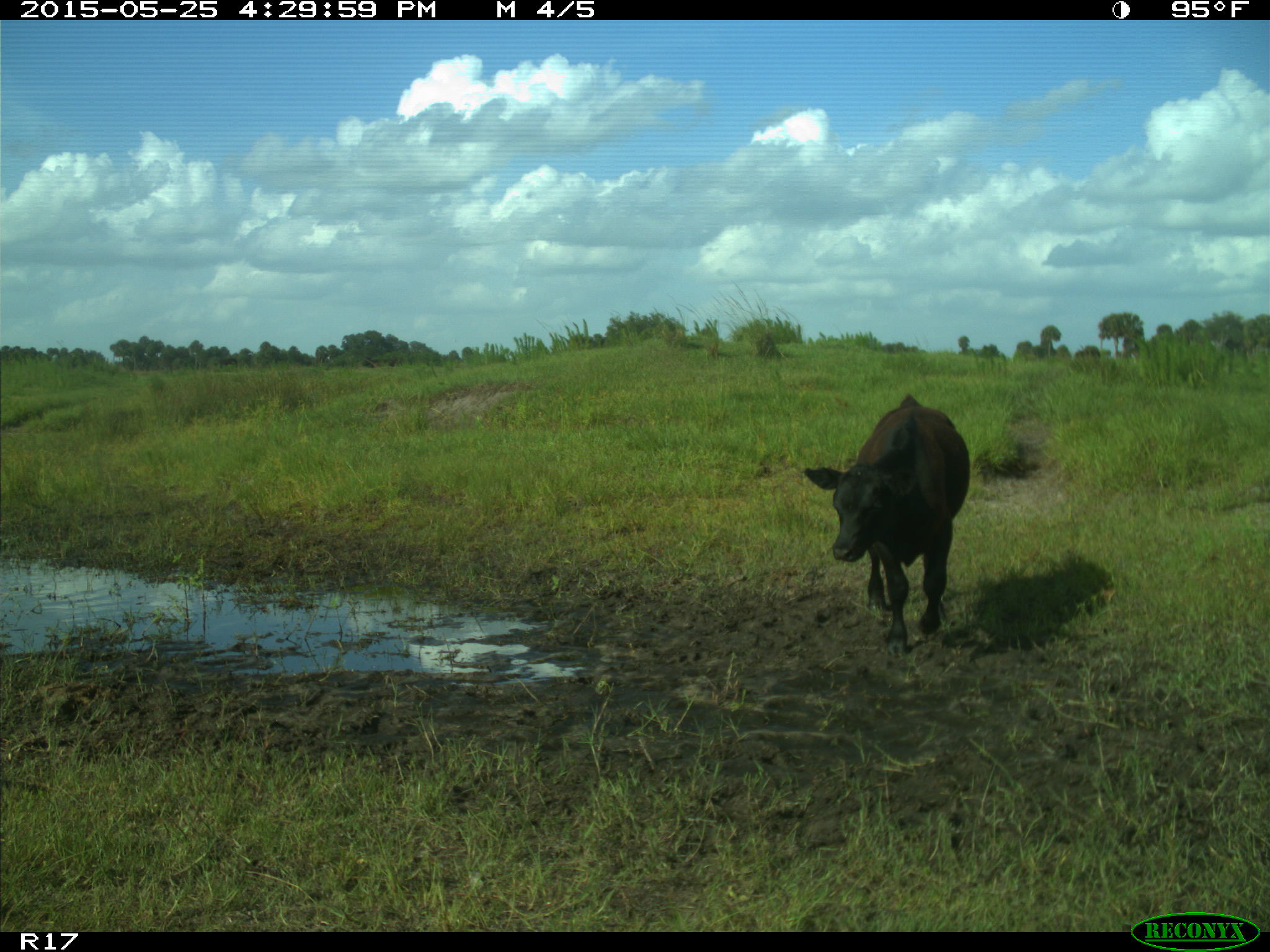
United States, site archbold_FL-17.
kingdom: Animalia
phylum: Chordata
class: Mammalia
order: Artiodactyla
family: Bovidae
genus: Bos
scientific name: Bos taurus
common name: domestic cow